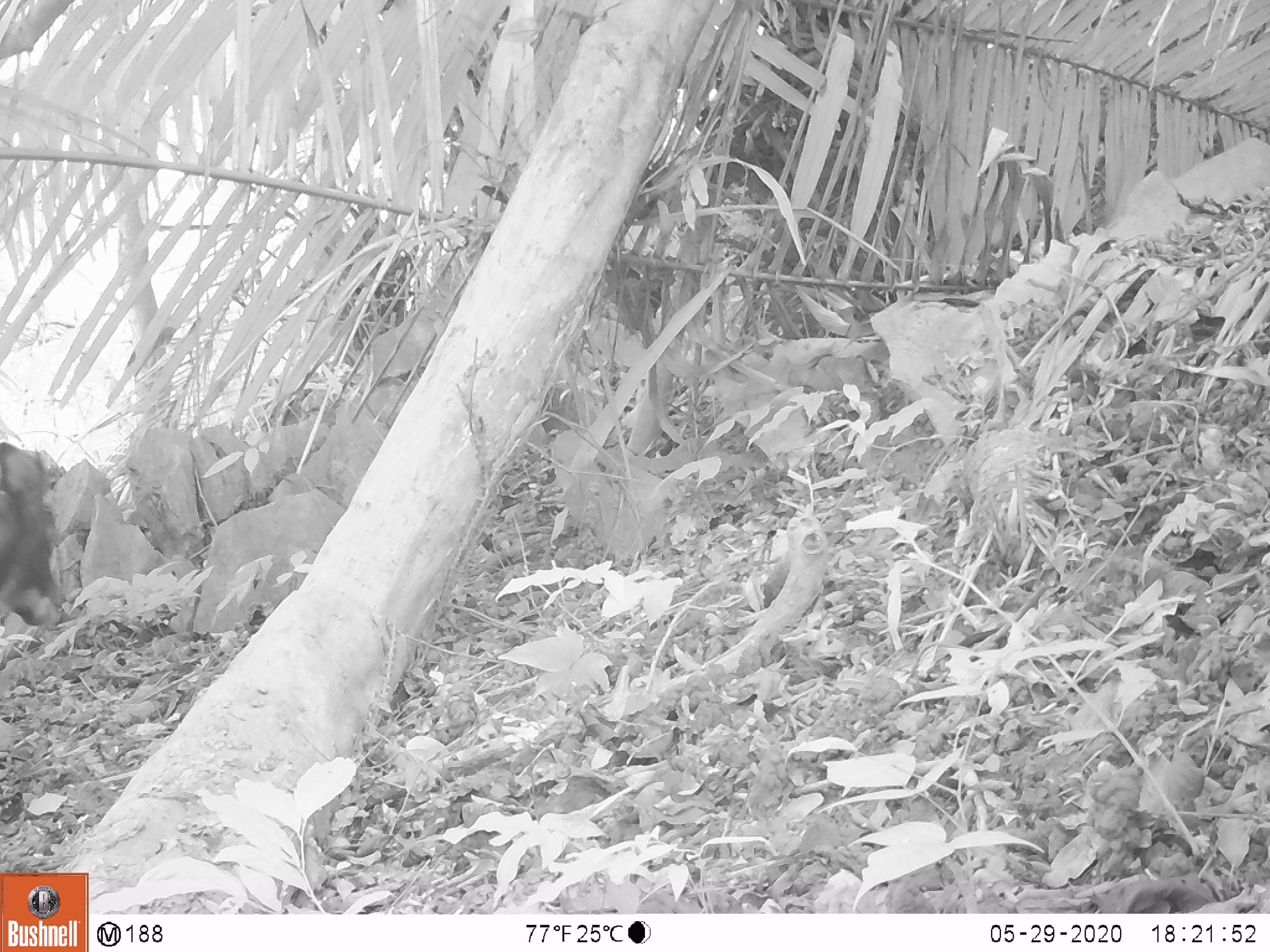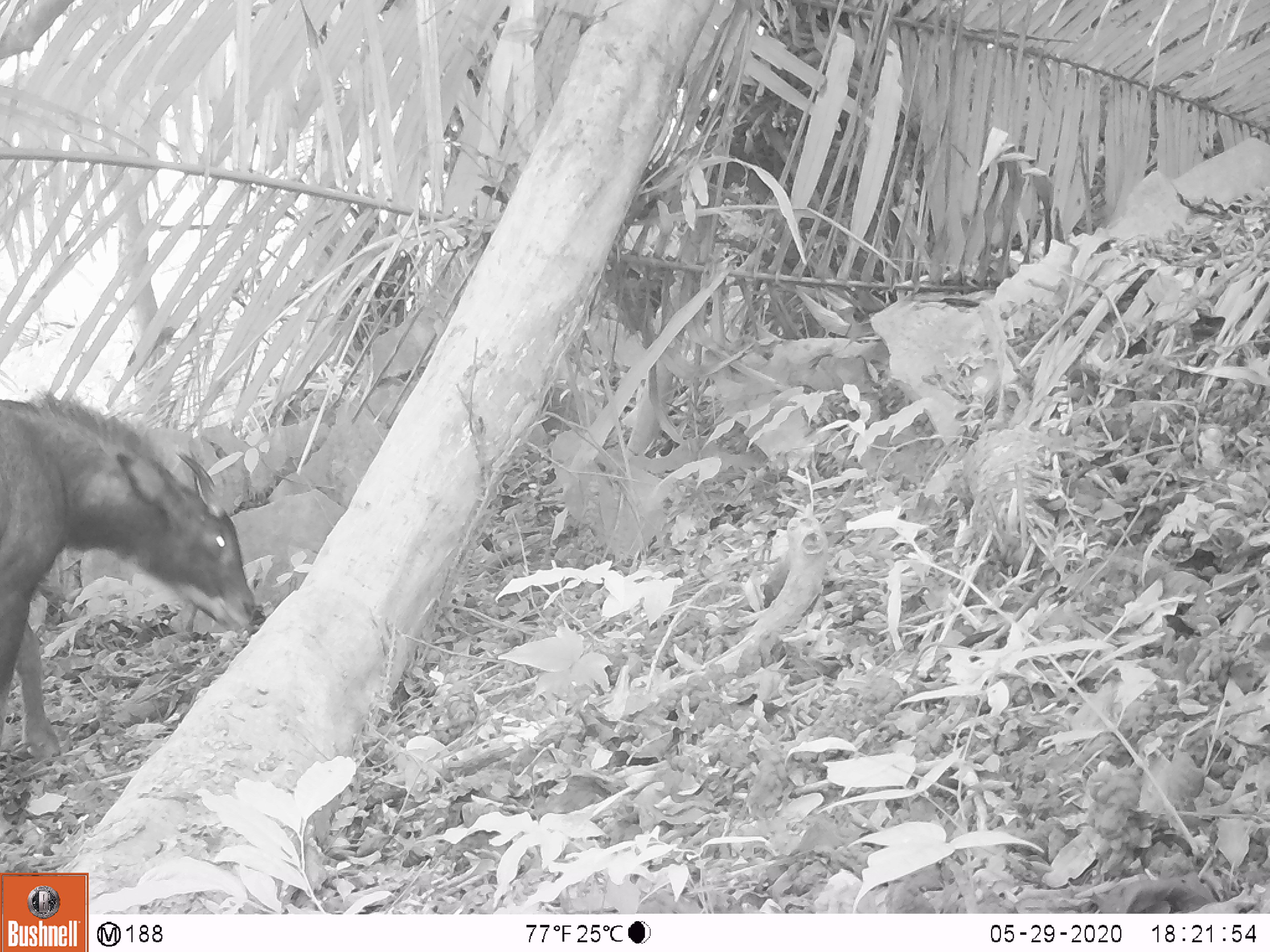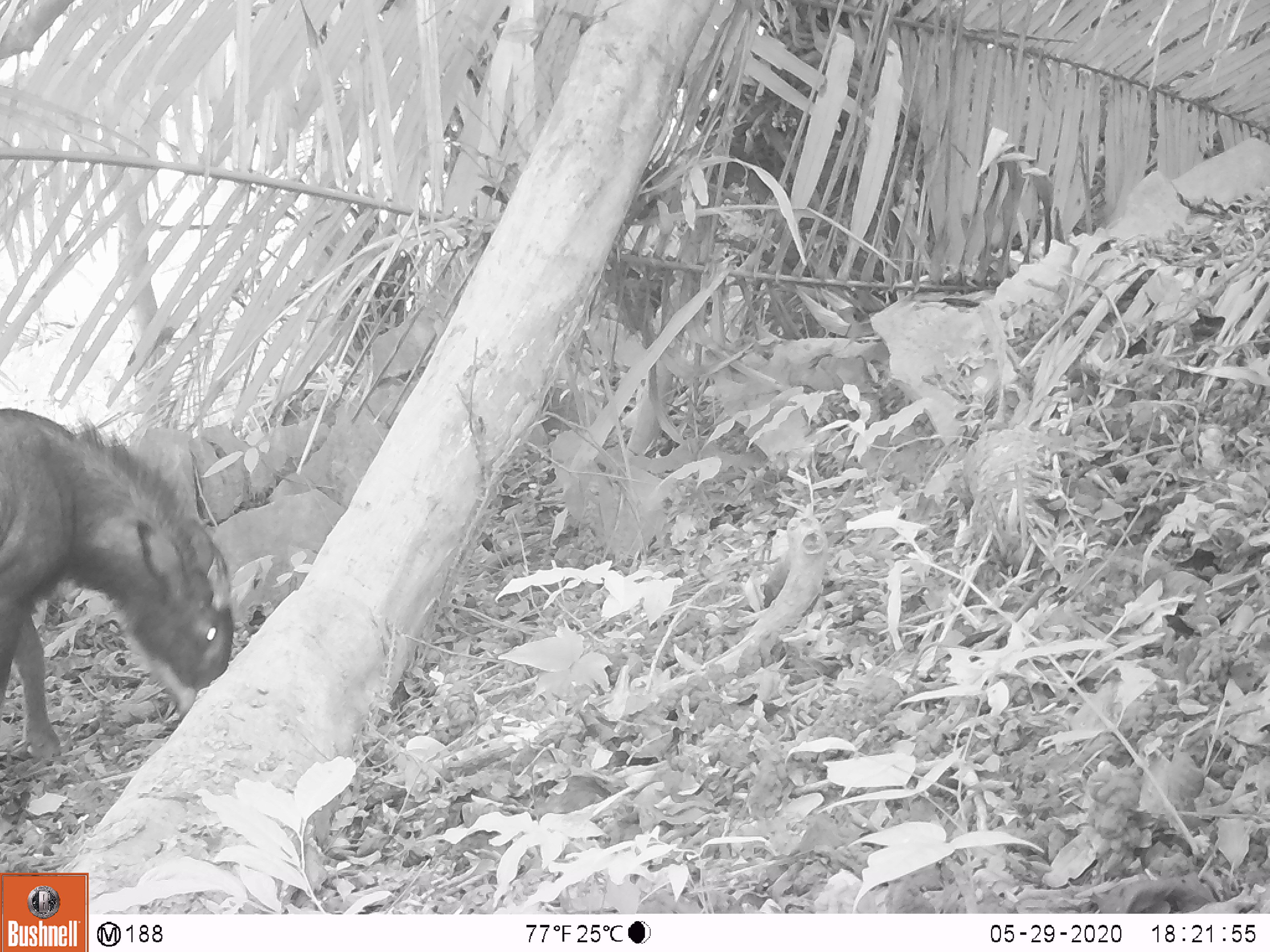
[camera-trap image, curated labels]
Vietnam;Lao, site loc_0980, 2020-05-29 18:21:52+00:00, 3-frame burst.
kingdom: Animalia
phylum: Chordata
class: Mammalia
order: Artiodactyla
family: Bovidae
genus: Capricornis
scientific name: Capricornis sumatraensis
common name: chinese serow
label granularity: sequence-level